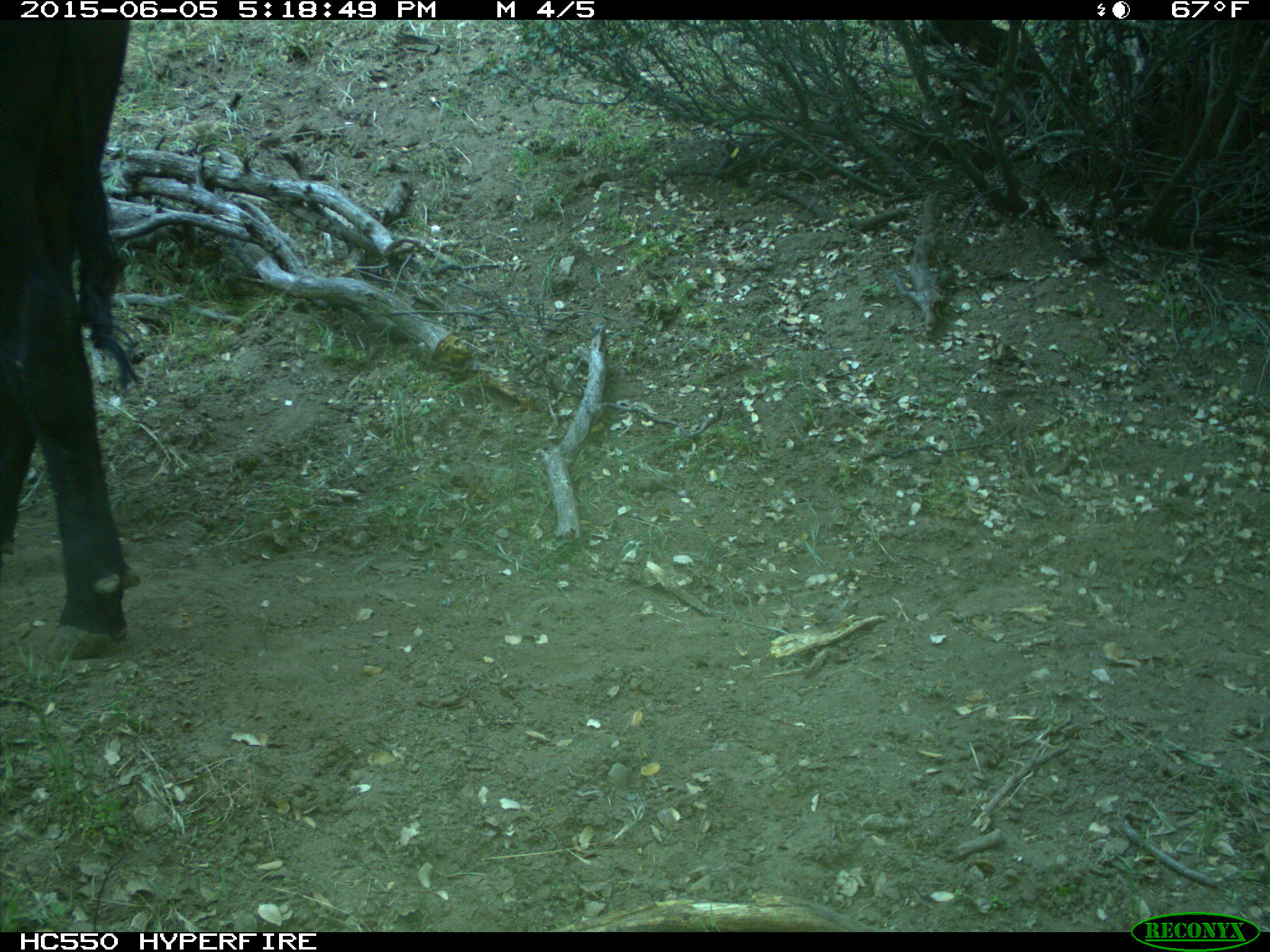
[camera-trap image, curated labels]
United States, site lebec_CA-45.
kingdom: Animalia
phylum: Chordata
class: Mammalia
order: Artiodactyla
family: Bovidae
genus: Bos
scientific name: Bos taurus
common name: domestic cow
Bos taurus (domestic cow).